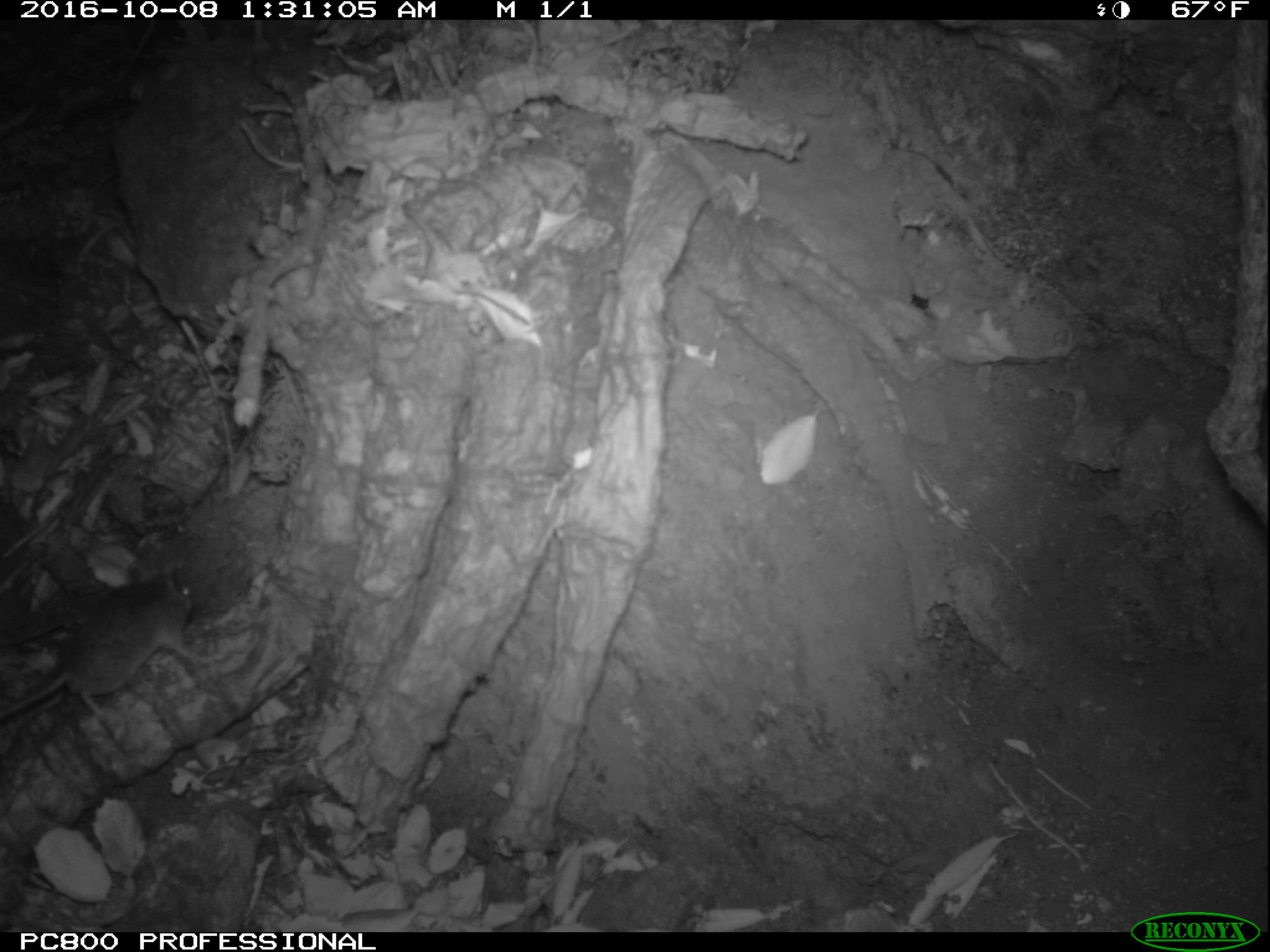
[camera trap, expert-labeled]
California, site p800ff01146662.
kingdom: Animalia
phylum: Chordata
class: Mammalia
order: Rodentia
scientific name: Rodentia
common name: rodent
Rodent (Rodentia).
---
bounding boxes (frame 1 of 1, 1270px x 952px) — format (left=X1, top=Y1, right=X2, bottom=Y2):
rodent: (left=0, top=581, right=222, bottom=754)